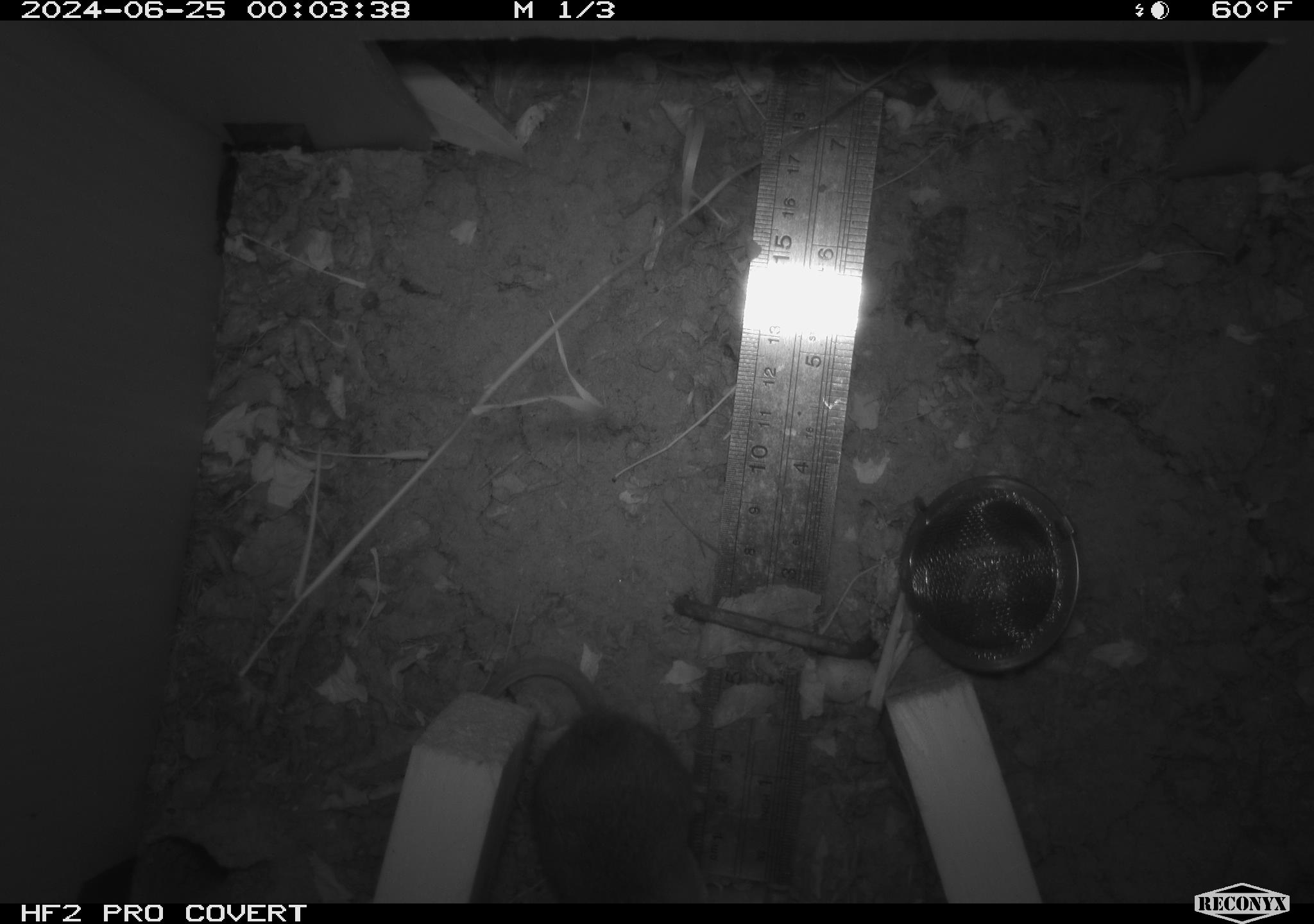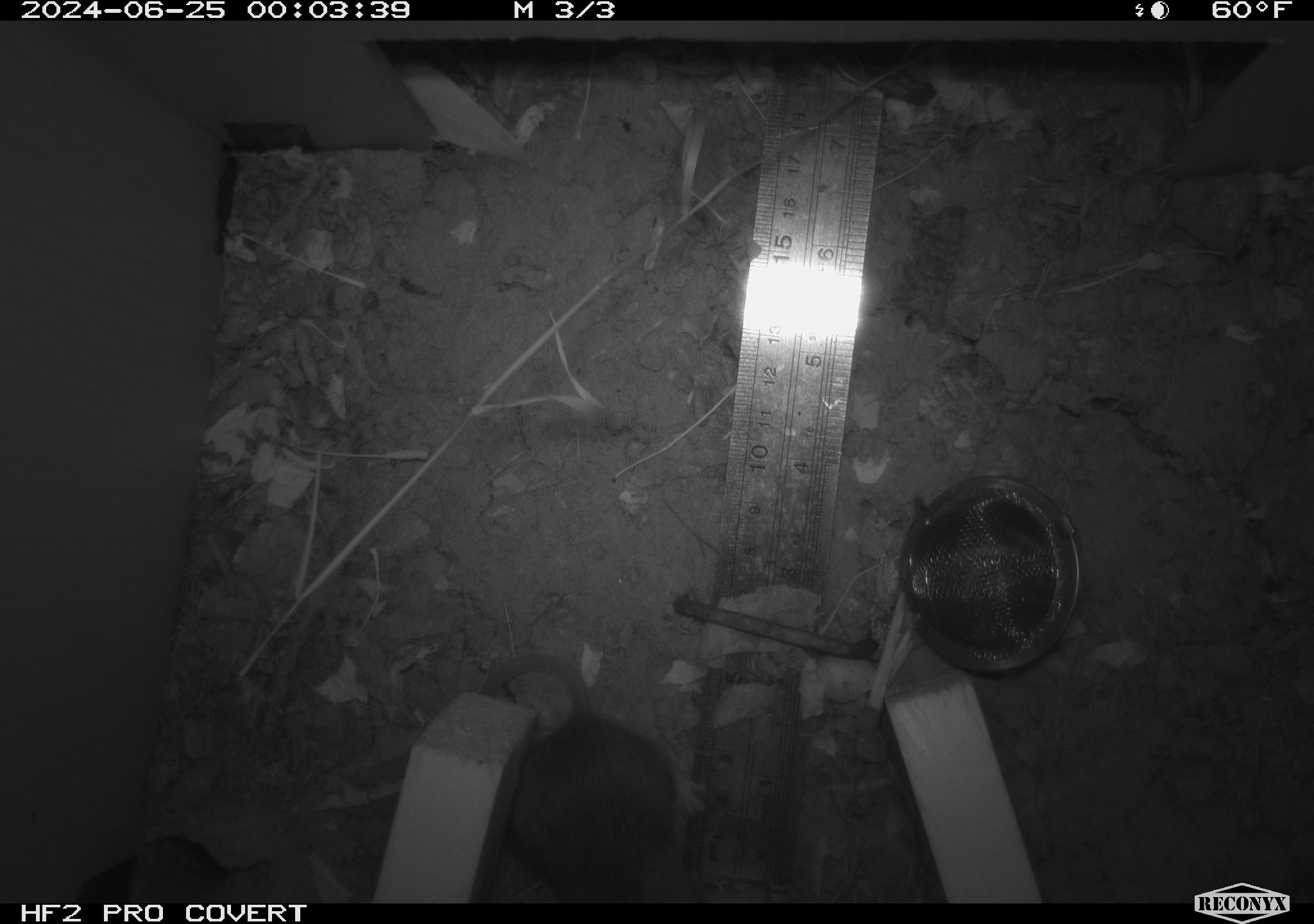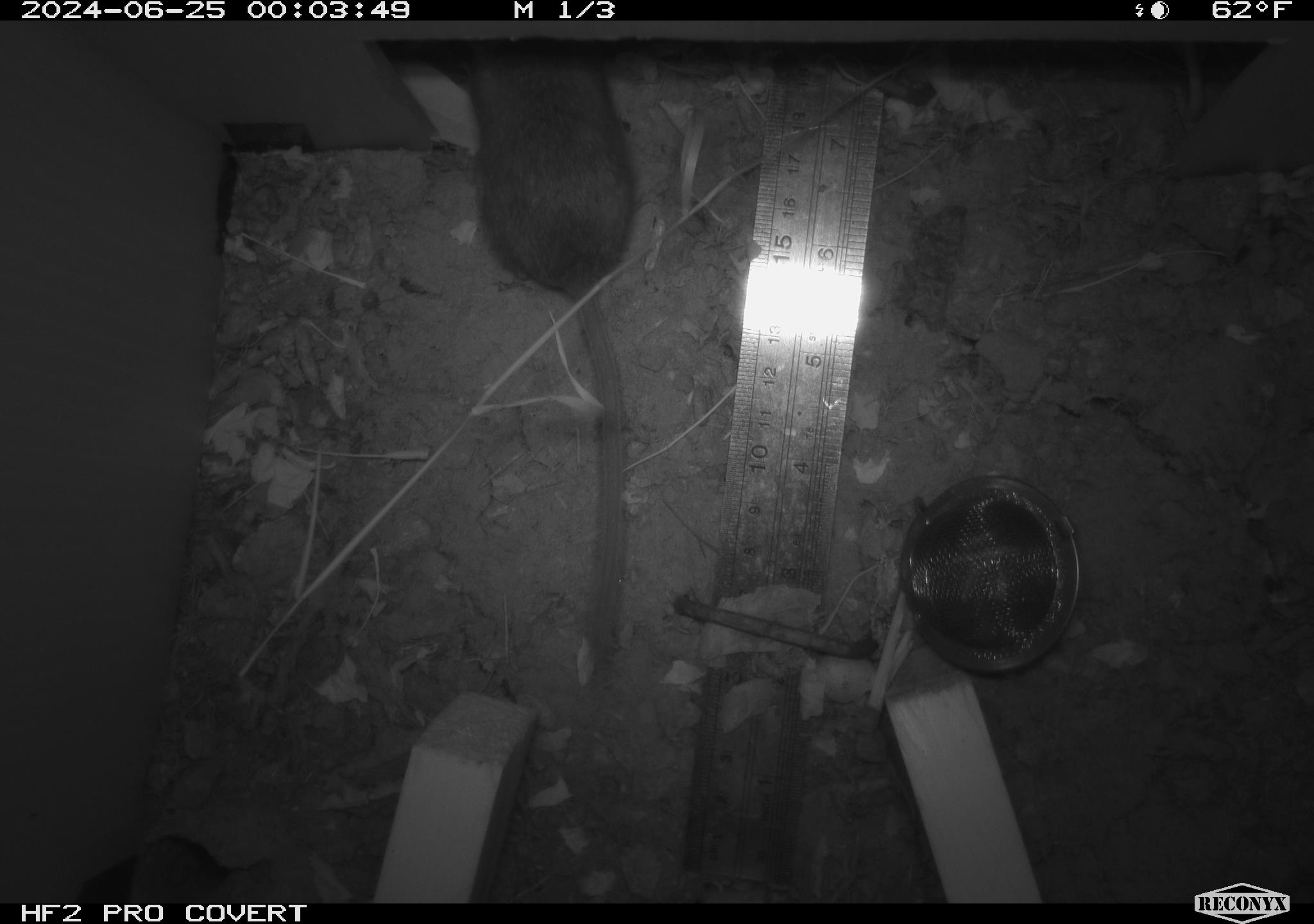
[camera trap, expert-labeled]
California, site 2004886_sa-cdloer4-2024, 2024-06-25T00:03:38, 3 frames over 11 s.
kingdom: Animalia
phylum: Chordata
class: Mammalia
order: Rodentia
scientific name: Rodentia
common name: rodent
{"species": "rodent (Rodentia)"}